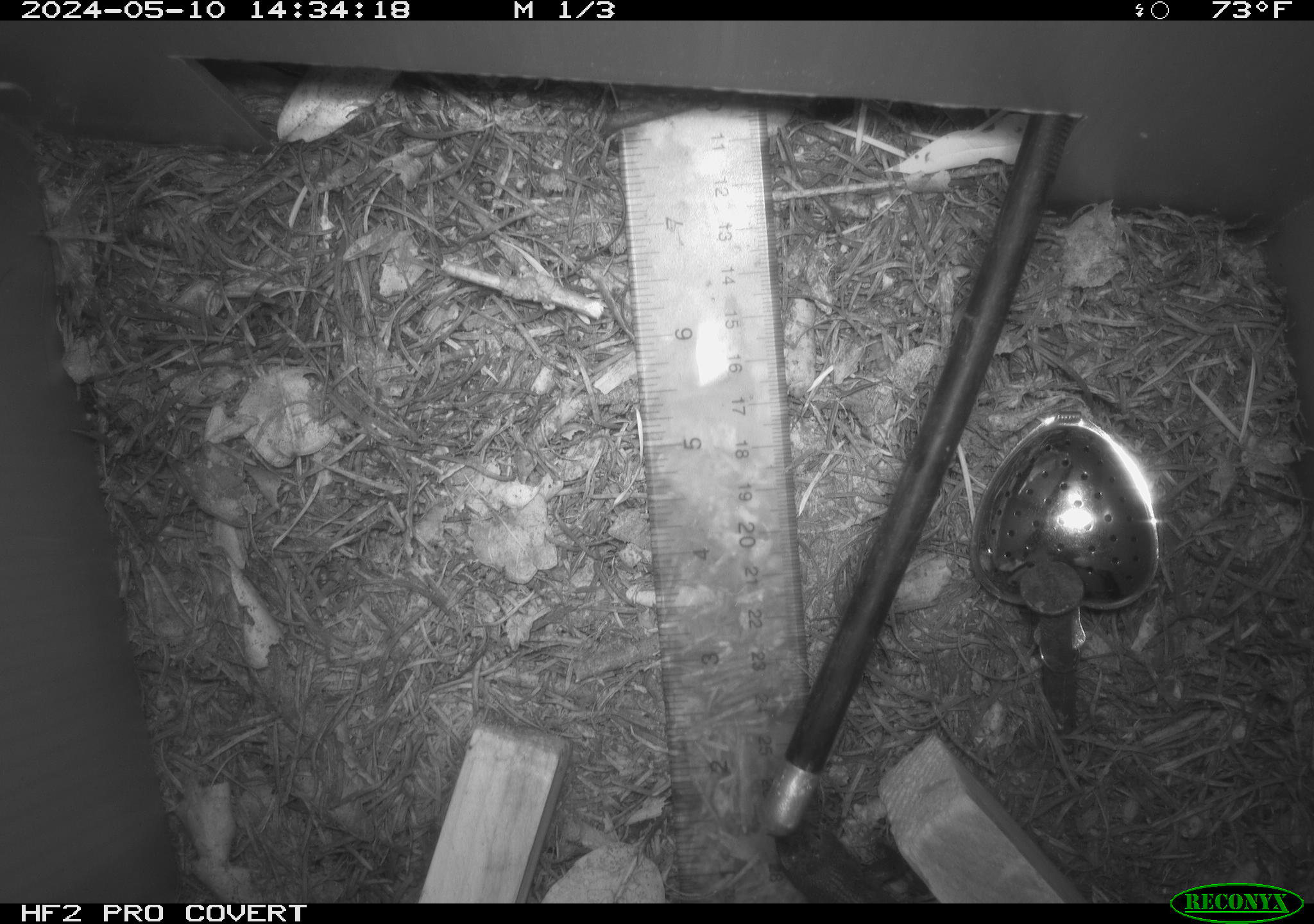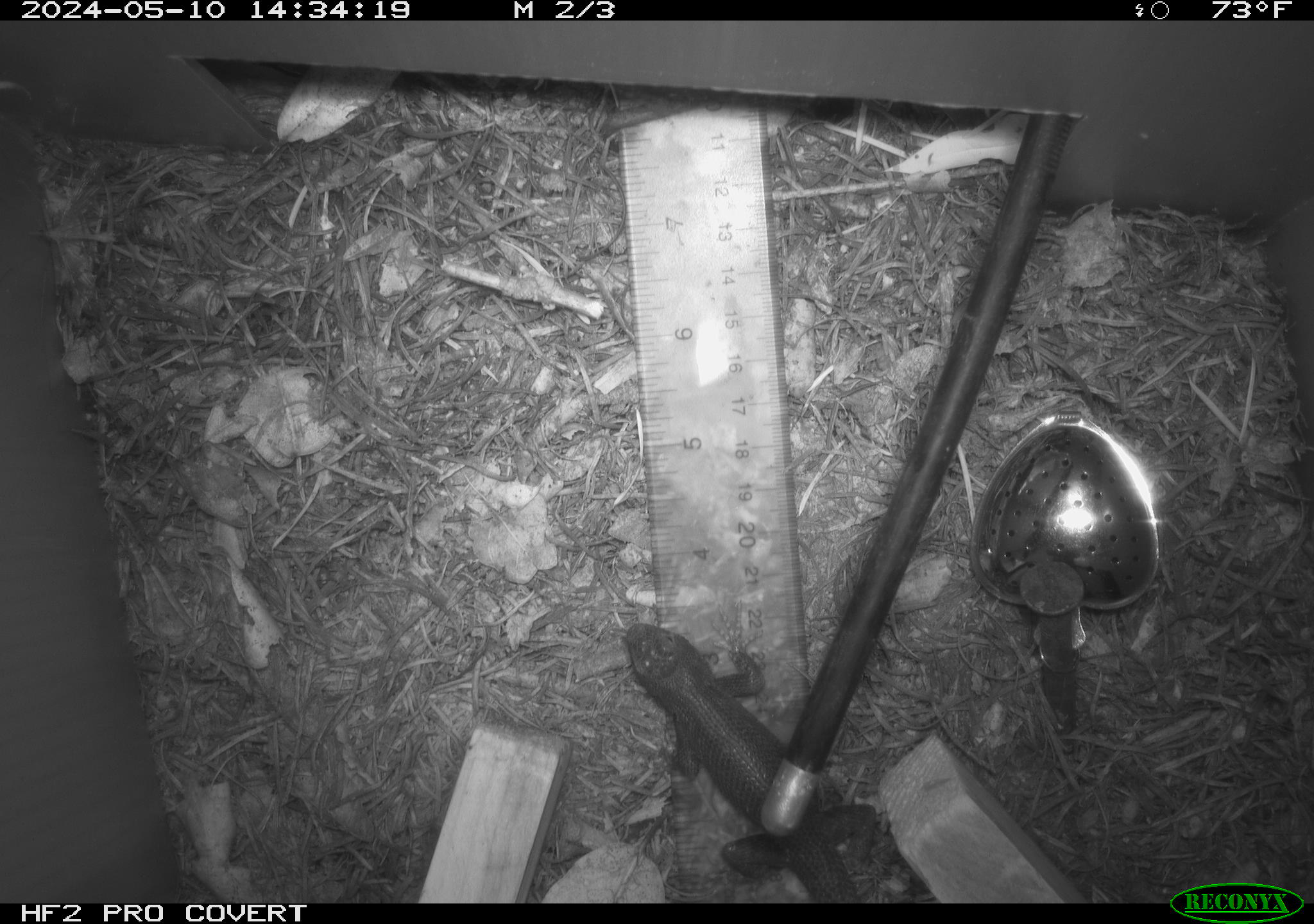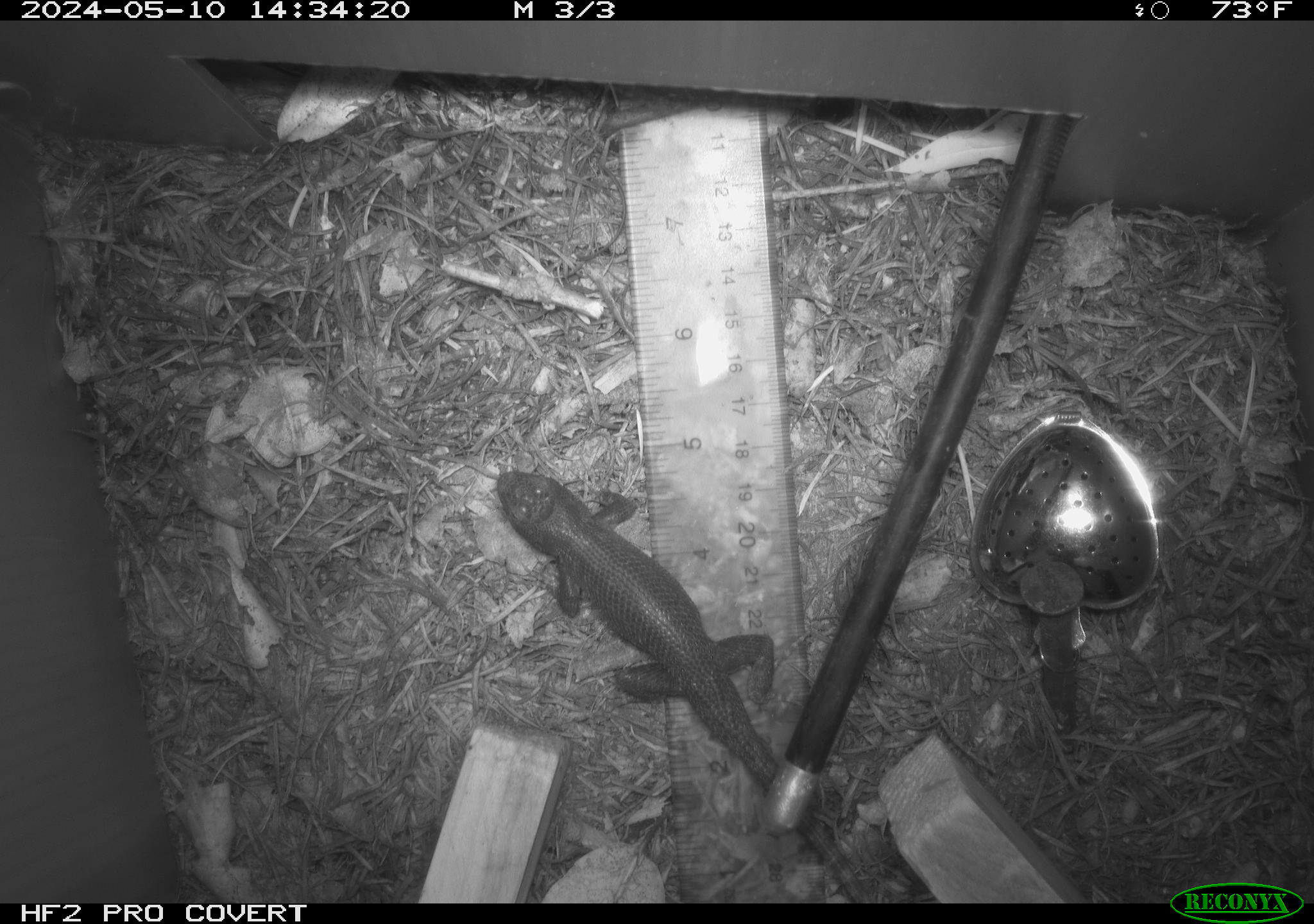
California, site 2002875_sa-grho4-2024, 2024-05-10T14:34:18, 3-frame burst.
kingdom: Animalia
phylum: Chordata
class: Reptilia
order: Squamata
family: Phrynosomatidae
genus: Sceloporus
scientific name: Sceloporus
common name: spiny lizards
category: sceloporus species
Sceloporus species (spiny lizards) (Sceloporus).